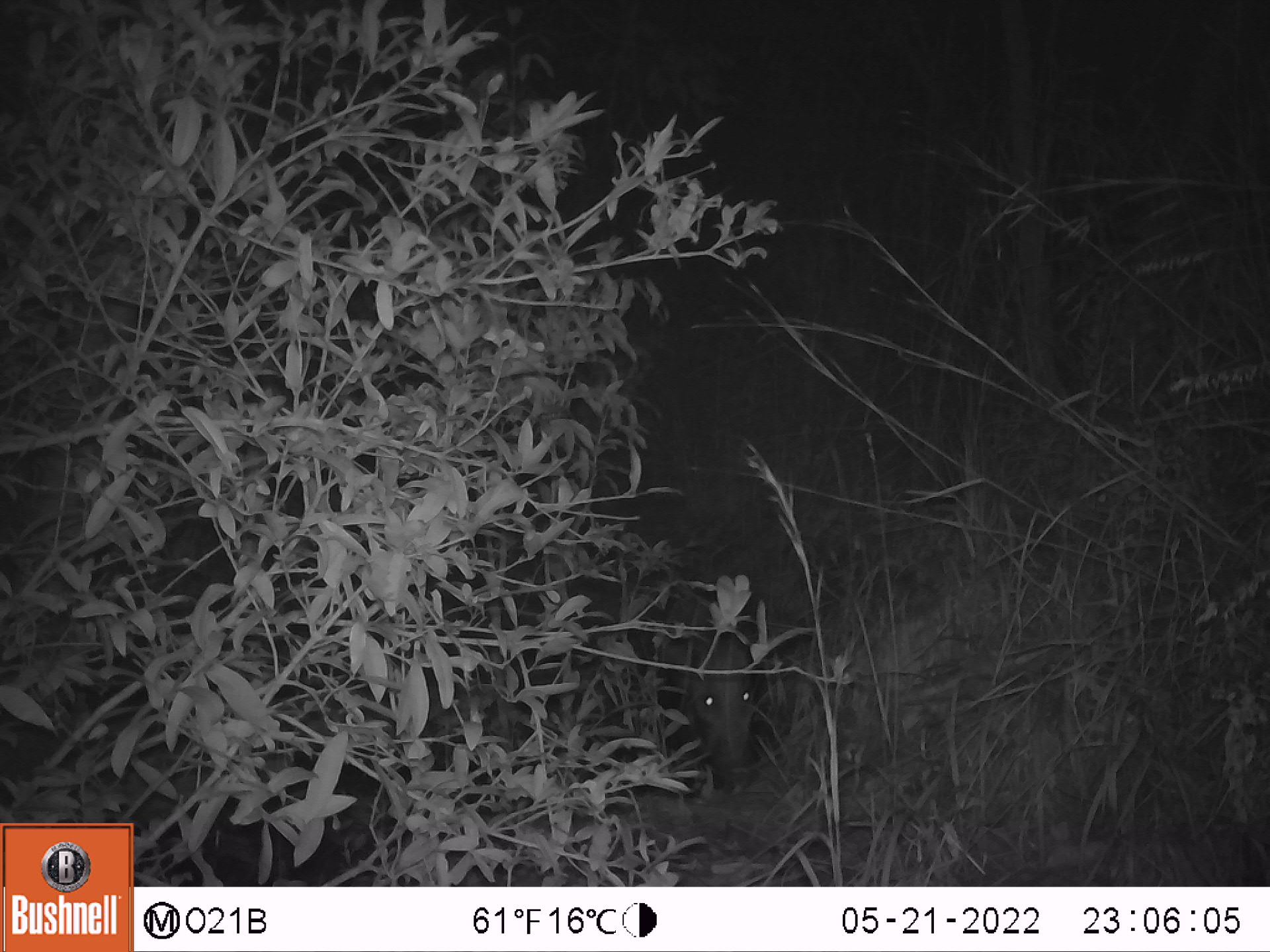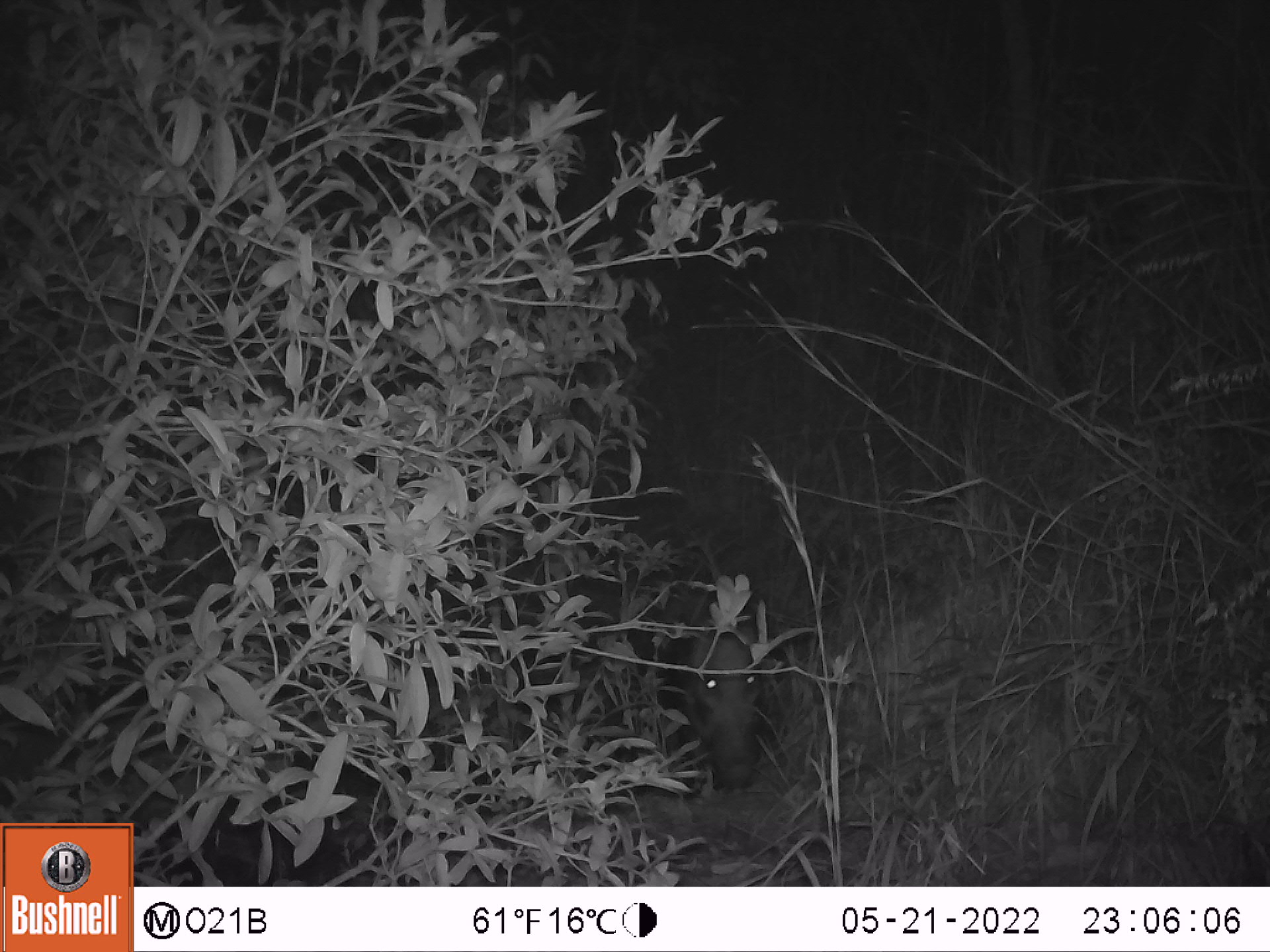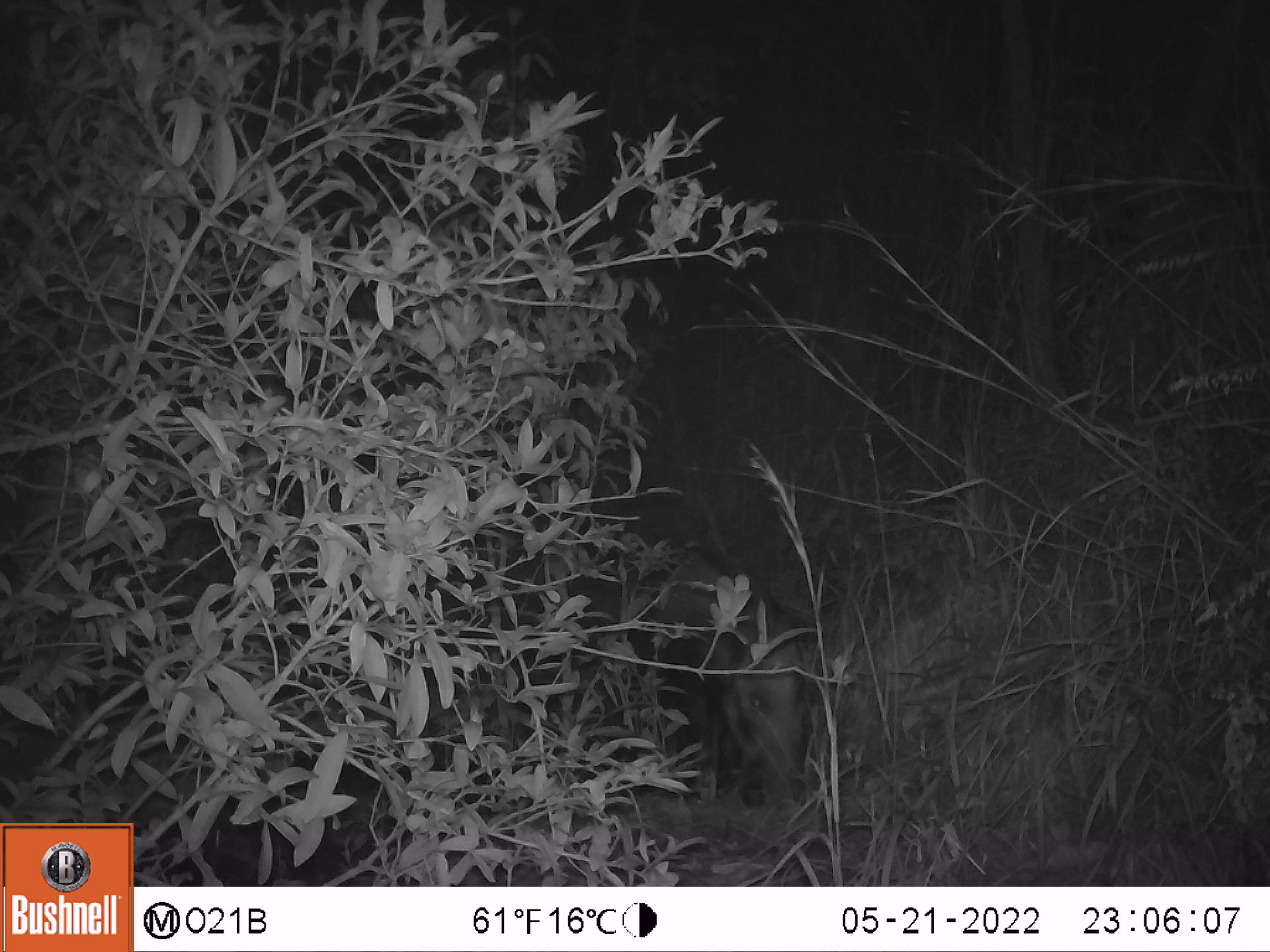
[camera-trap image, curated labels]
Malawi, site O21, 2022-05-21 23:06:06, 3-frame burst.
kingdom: Animalia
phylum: Chordata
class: Mammalia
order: Artiodactyla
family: Suidae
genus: Potamochoerus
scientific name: Potamochoerus larvatus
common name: bushpig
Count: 1.